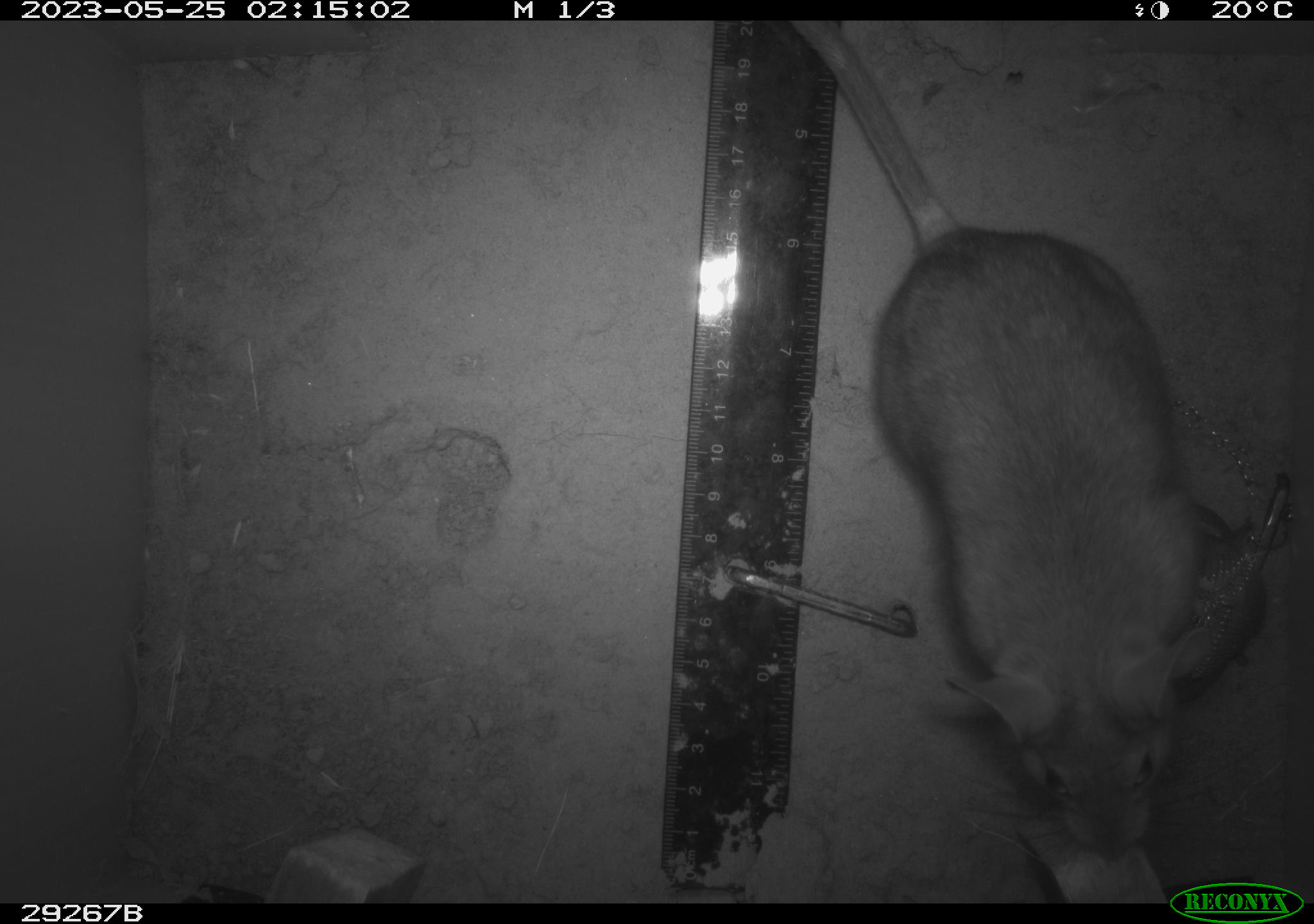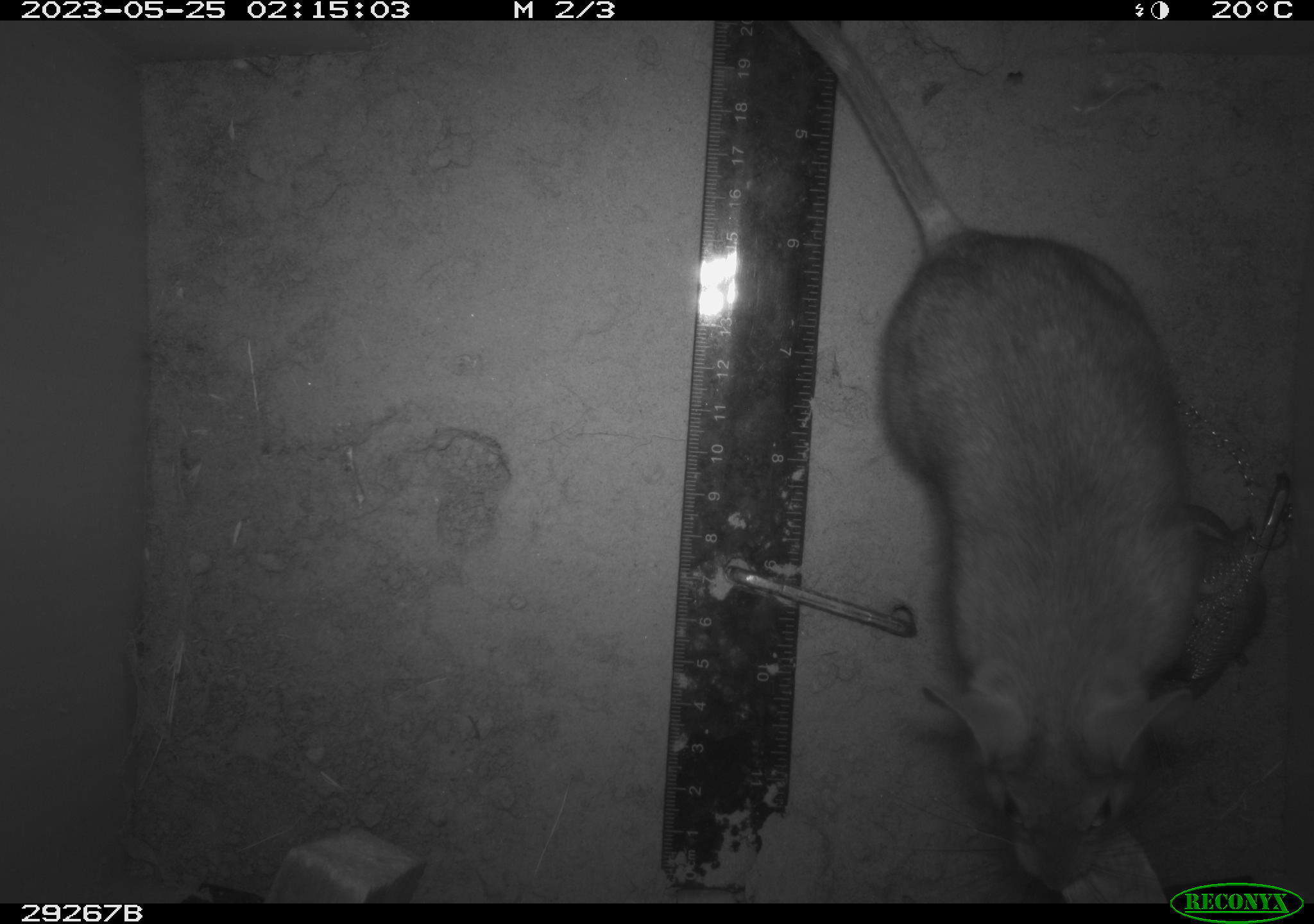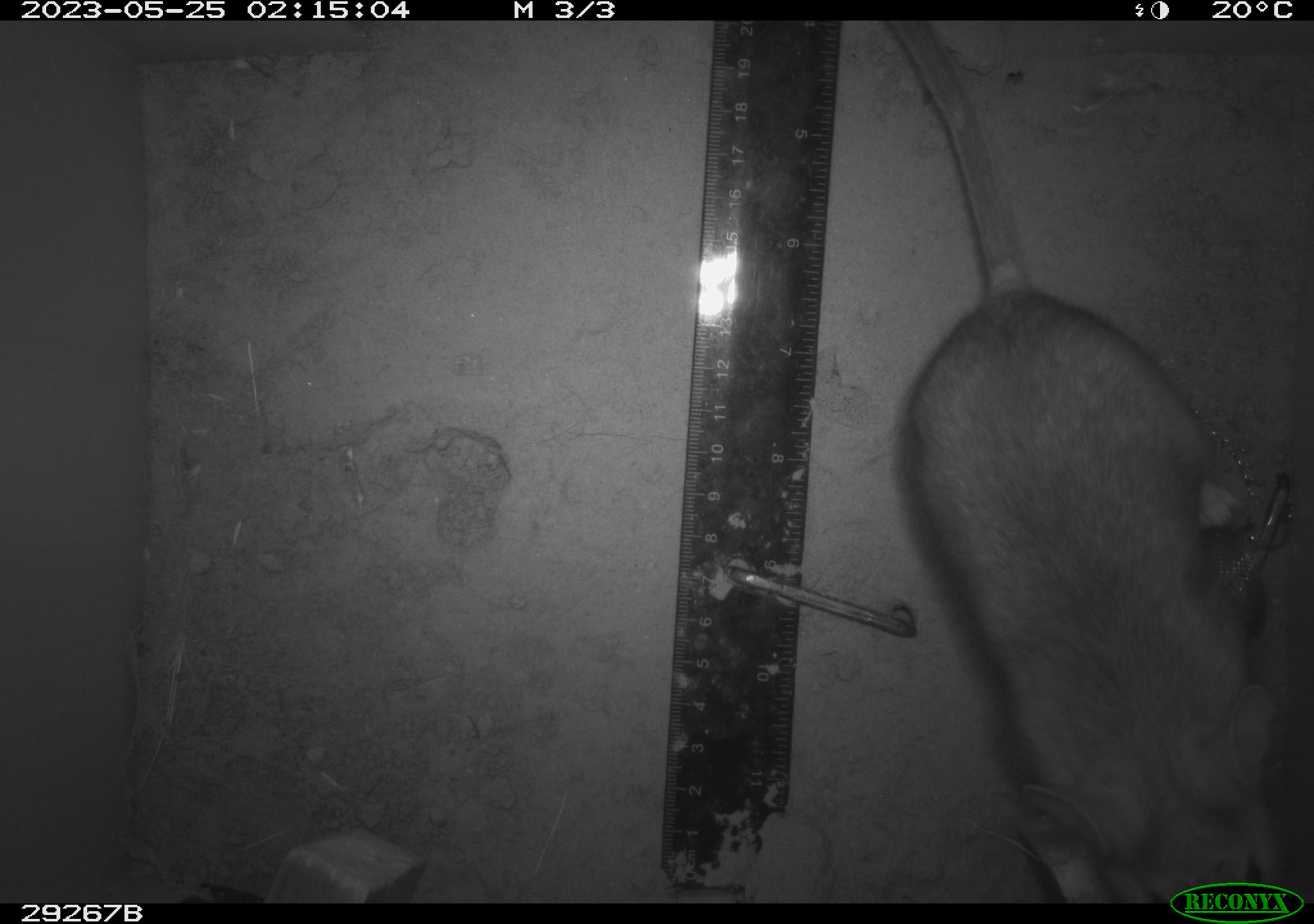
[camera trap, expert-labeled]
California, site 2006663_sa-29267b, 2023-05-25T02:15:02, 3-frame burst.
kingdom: Animalia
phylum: Chordata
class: Mammalia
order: Rodentia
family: Cricetidae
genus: Neotoma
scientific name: Neotoma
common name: pack rat or woodrat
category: neotoma species